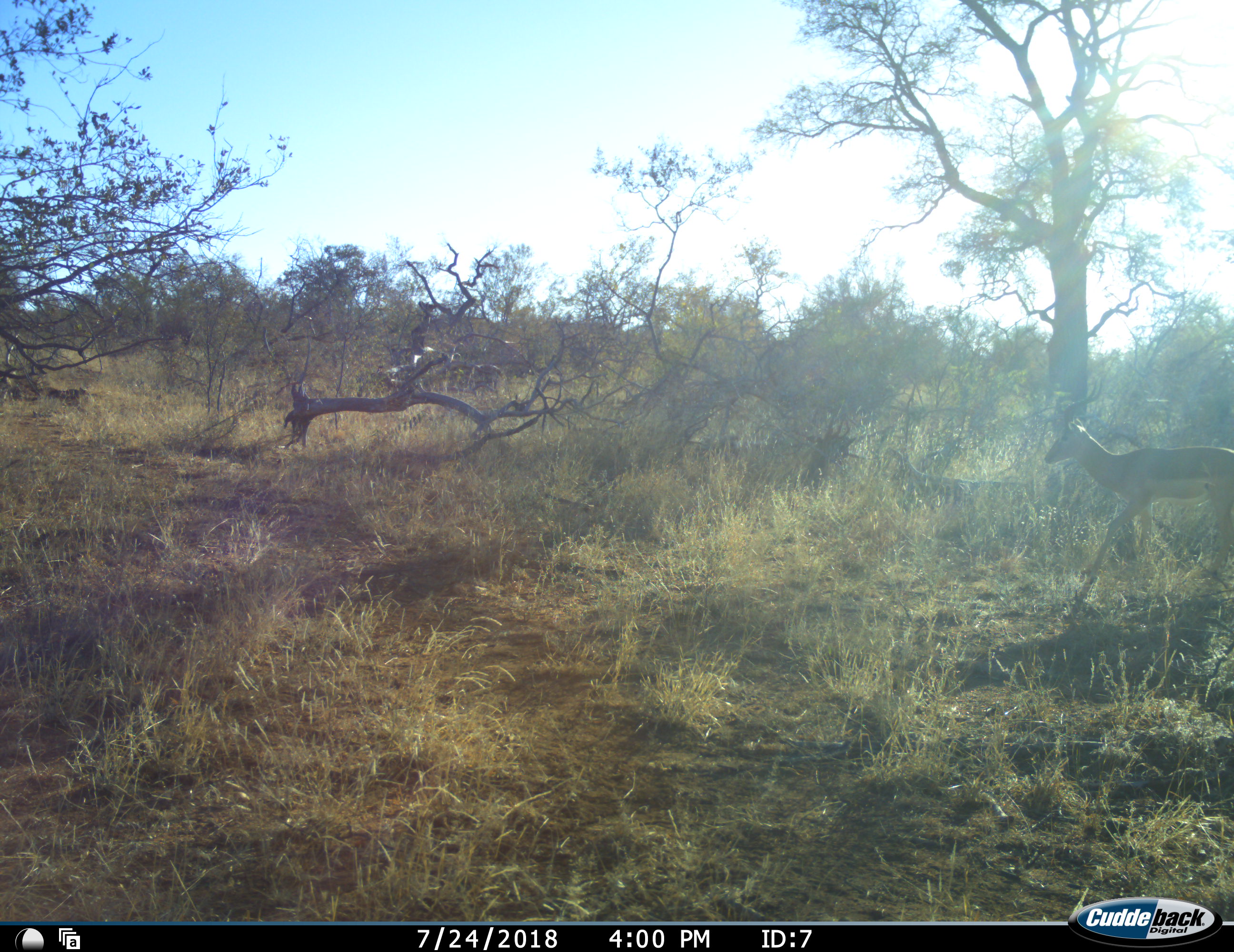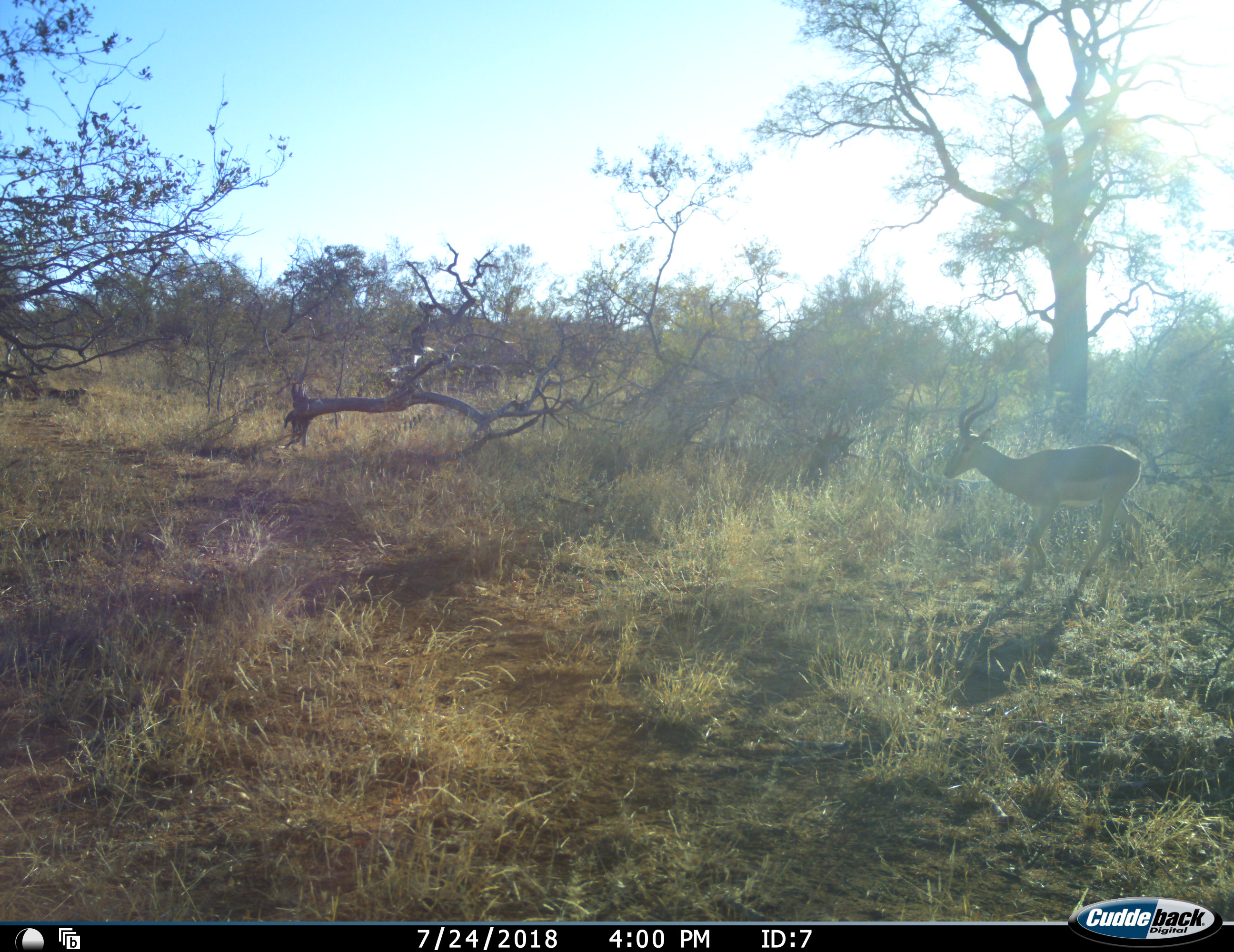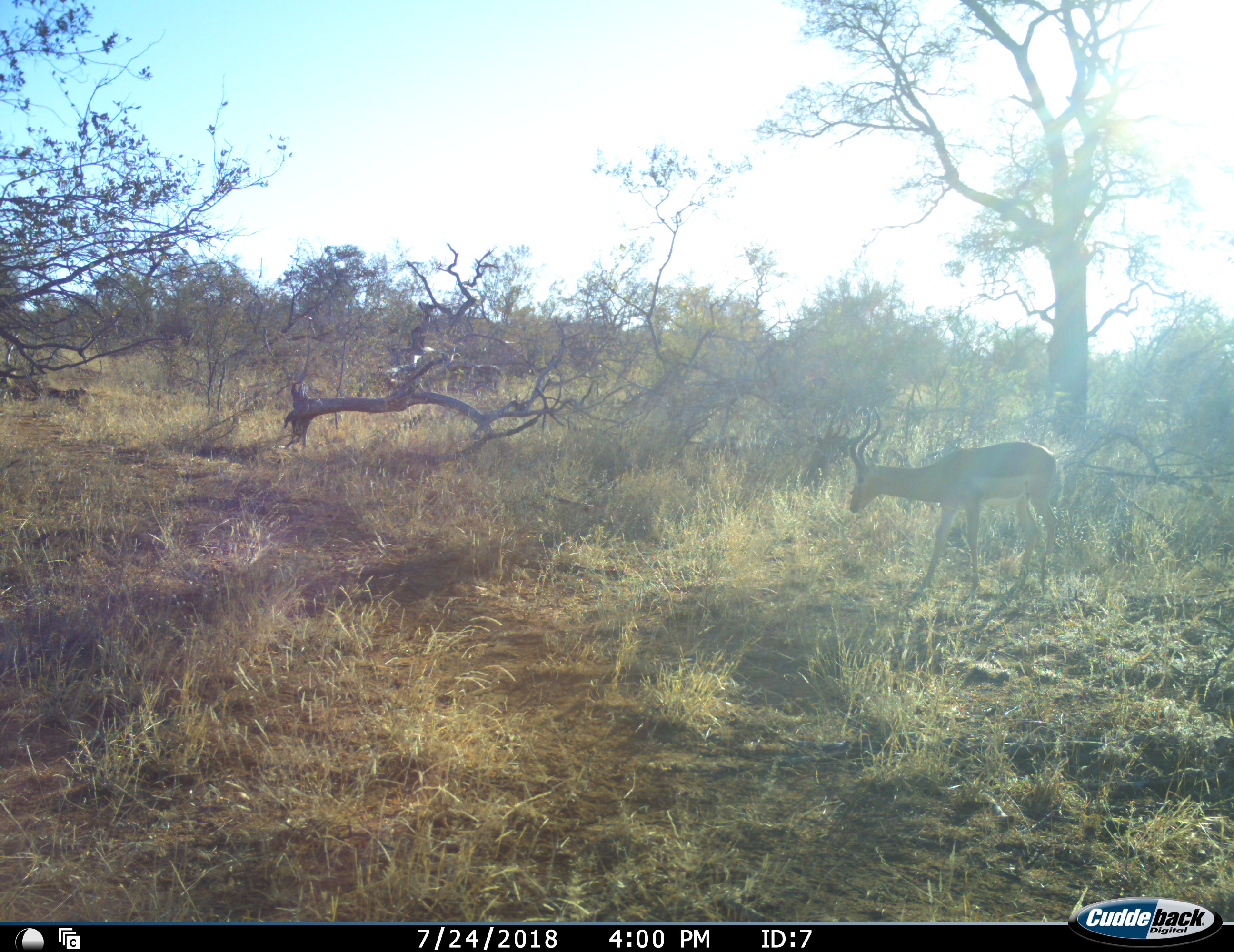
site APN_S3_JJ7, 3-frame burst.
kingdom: Animalia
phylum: Chordata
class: Mammalia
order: Artiodactyla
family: Bovidae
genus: Aepyceros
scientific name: Aepyceros melampus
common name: impala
Impala (Aepyceros melampus), count 1. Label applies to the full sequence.